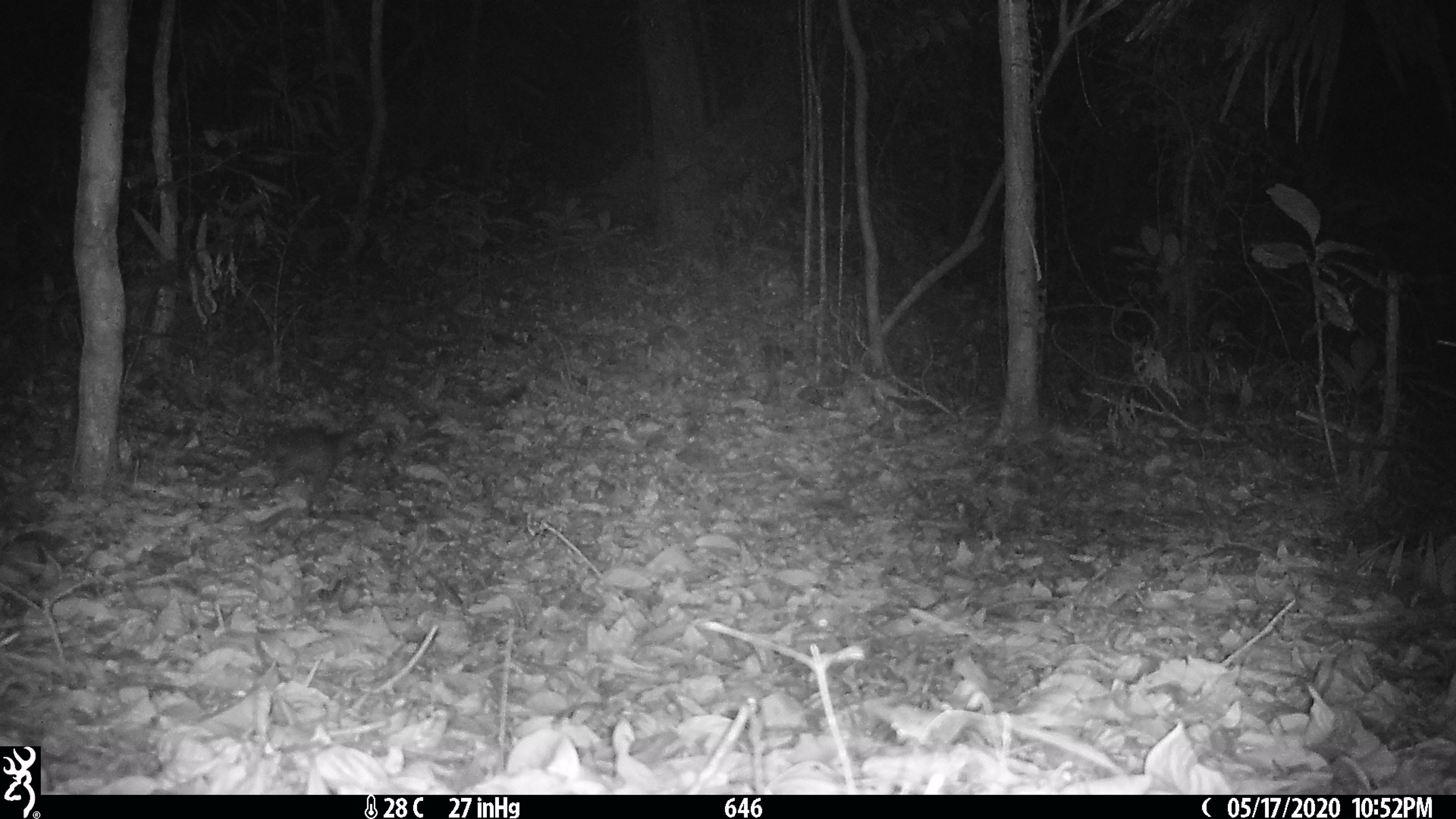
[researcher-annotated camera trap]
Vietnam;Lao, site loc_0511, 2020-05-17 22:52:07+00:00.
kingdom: Animalia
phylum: Chordata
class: Mammalia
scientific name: Mammalia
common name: mammal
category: unidentified small mammal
Unidentified small mammal (mammal) (Mammalia). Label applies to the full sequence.